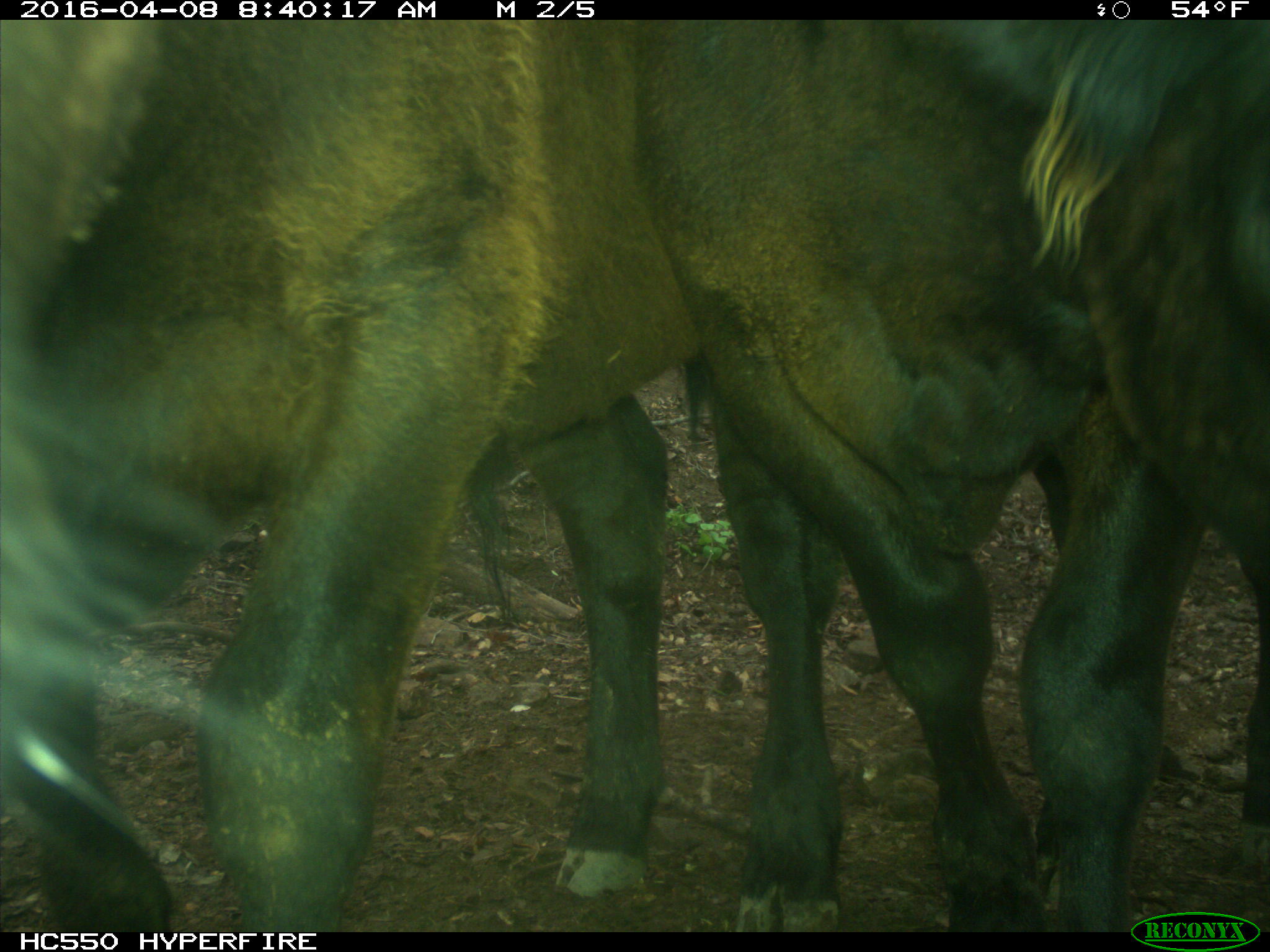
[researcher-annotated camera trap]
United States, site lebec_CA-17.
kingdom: Animalia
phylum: Chordata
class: Mammalia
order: Artiodactyla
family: Bovidae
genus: Bos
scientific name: Bos taurus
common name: domestic cow